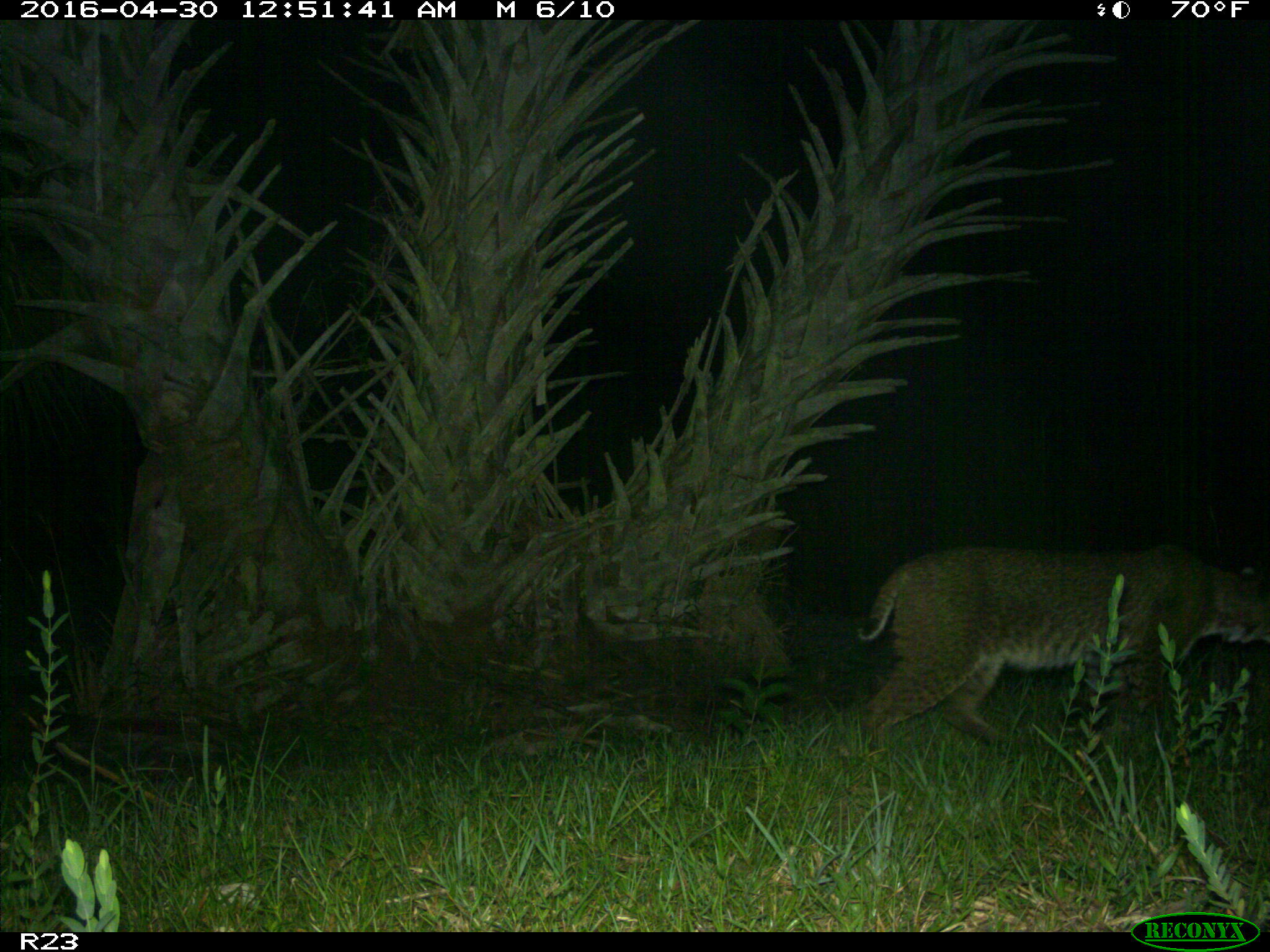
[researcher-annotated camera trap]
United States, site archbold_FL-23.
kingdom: Animalia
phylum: Chordata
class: Mammalia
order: Carnivora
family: Felidae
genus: Lynx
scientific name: Lynx rufus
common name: bobcat